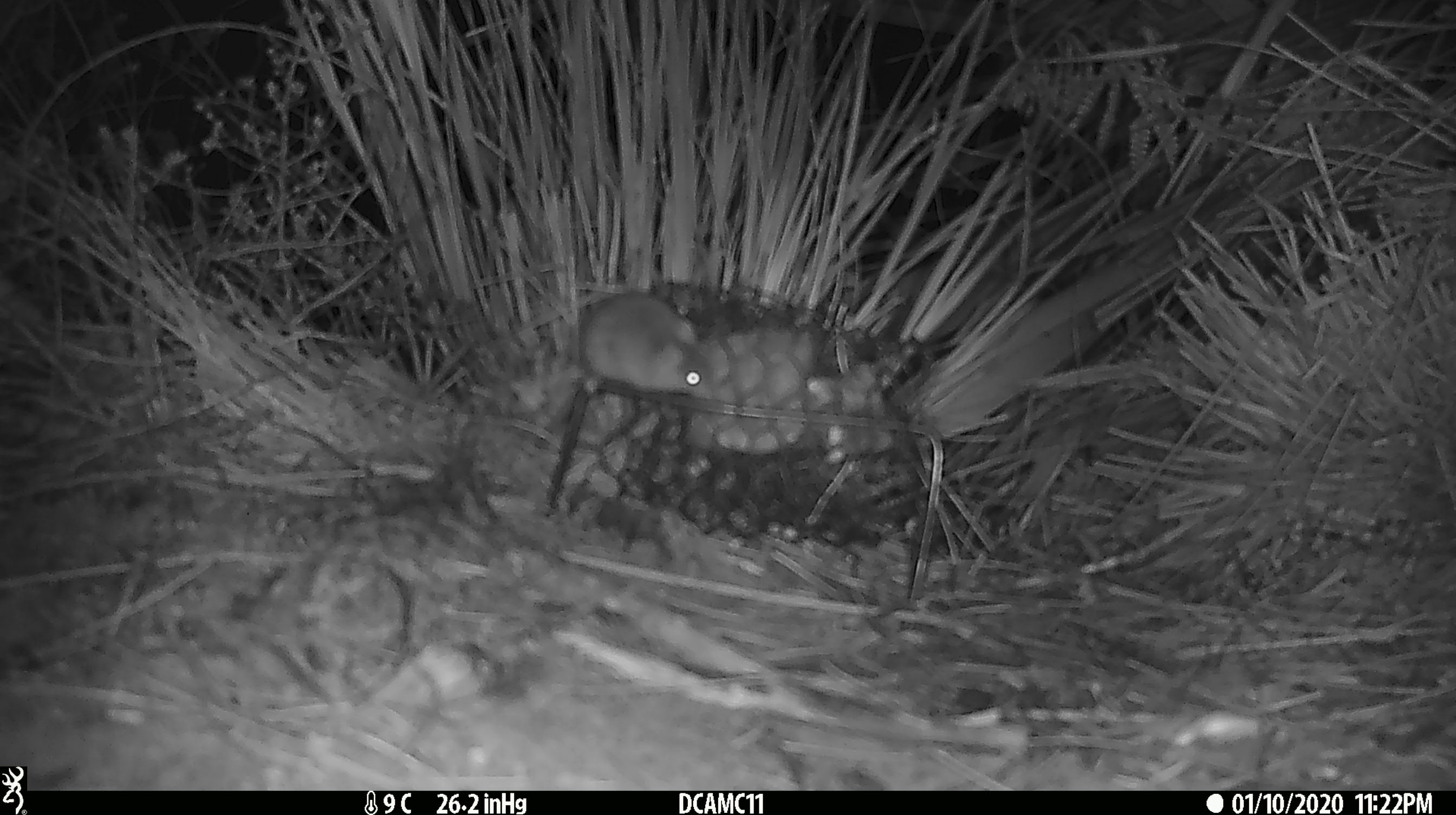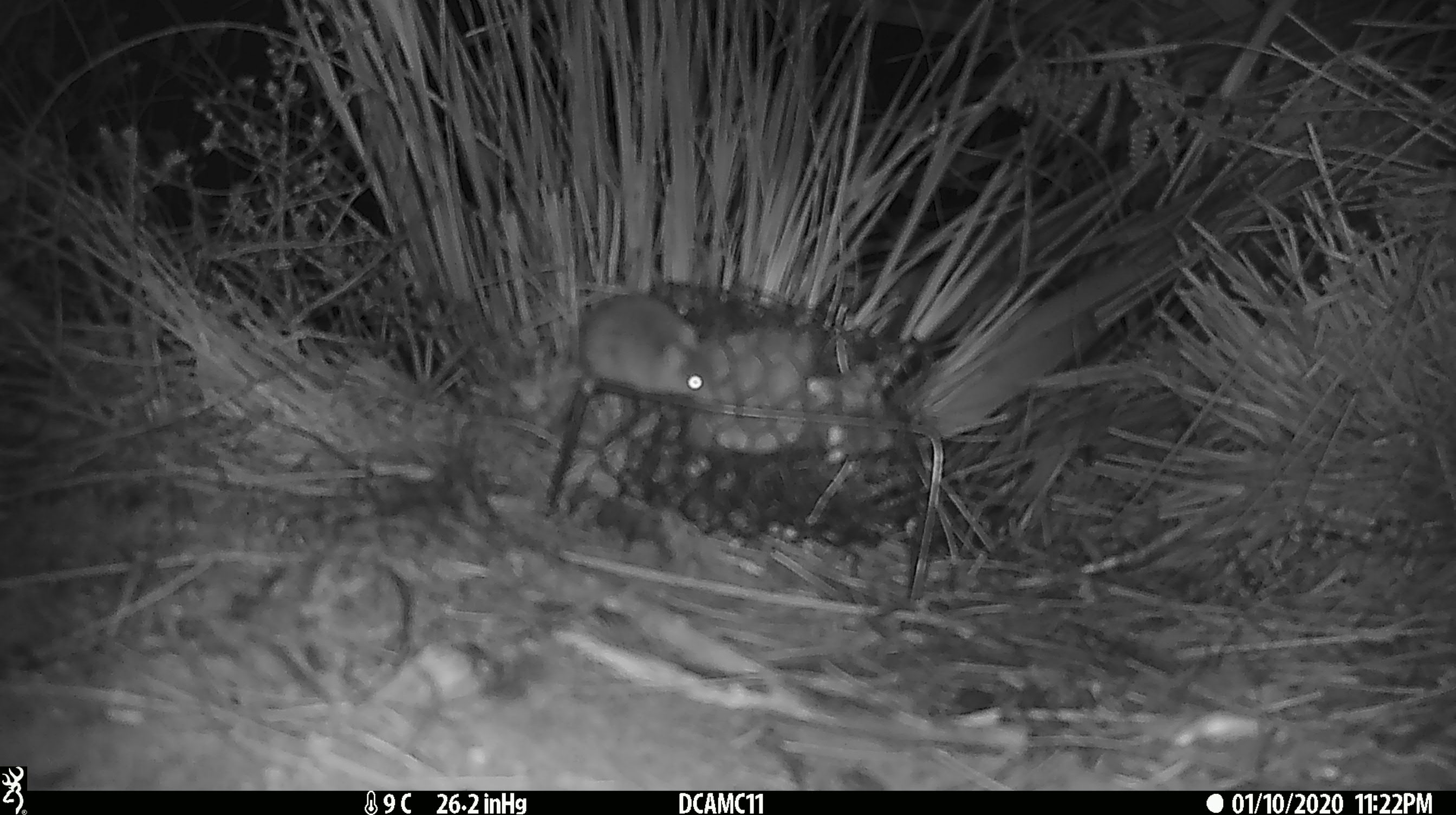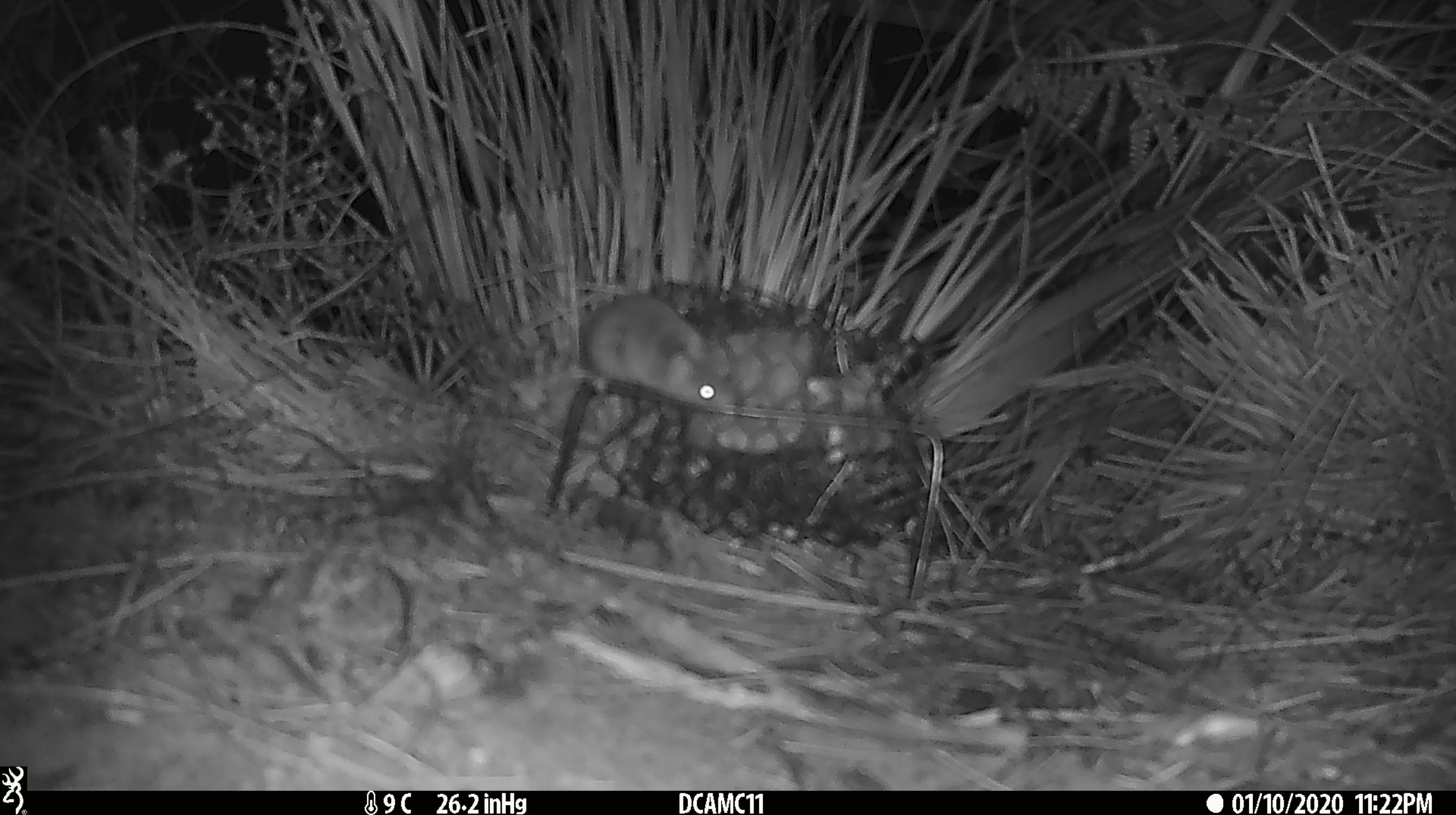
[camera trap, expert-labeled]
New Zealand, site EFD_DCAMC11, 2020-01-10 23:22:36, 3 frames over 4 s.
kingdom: Animalia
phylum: Chordata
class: Mammalia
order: Rodentia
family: Muridae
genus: Mus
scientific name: Mus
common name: mouse